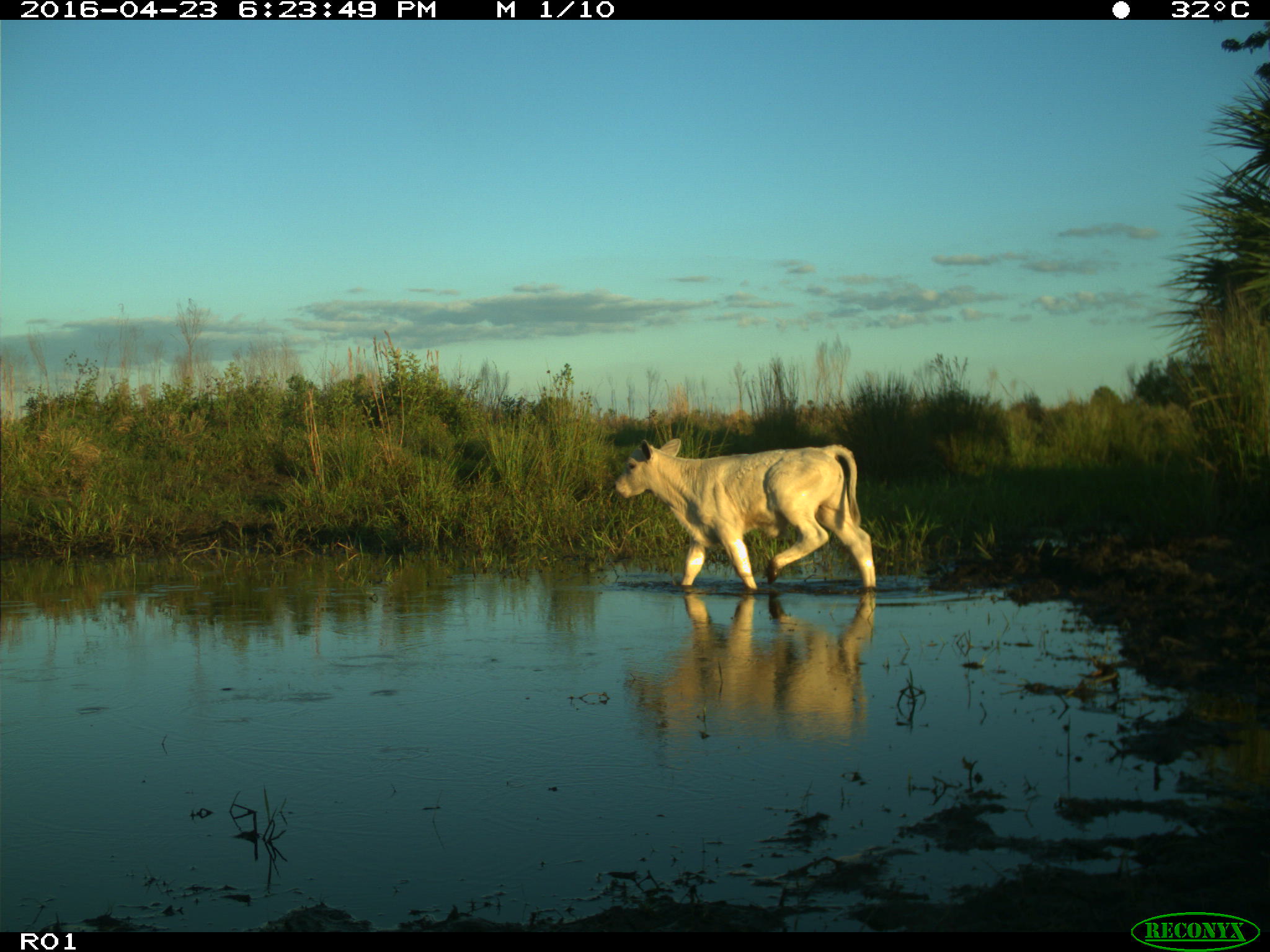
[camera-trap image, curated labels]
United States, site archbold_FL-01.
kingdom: Animalia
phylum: Chordata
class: Mammalia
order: Artiodactyla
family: Bovidae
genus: Bos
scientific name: Bos taurus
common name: domestic cow